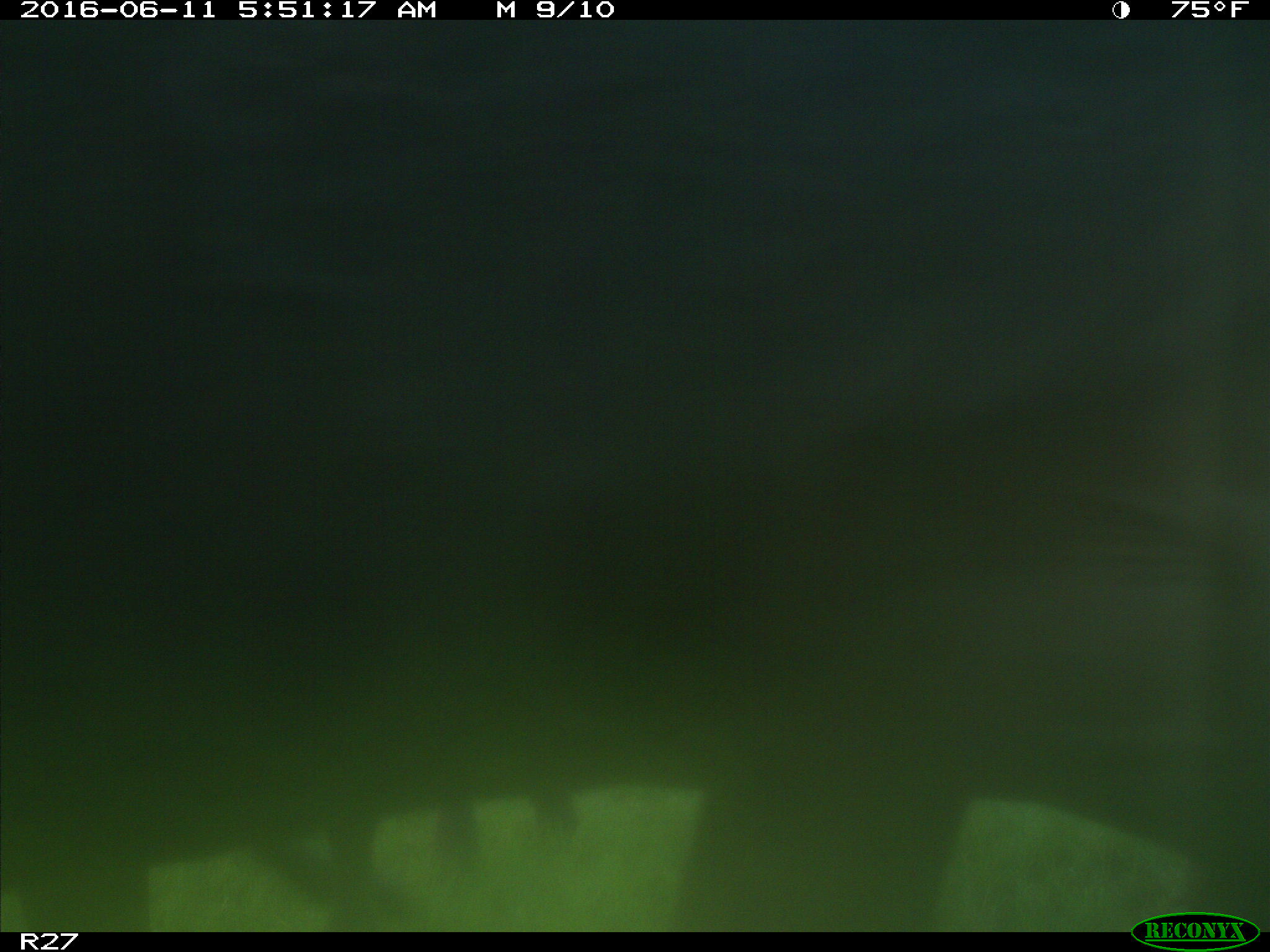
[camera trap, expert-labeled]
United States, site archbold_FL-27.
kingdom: Animalia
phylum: Chordata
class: Mammalia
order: Artiodactyla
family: Bovidae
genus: Bos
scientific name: Bos taurus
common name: domestic cow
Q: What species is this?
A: Bos taurus (domestic cow).